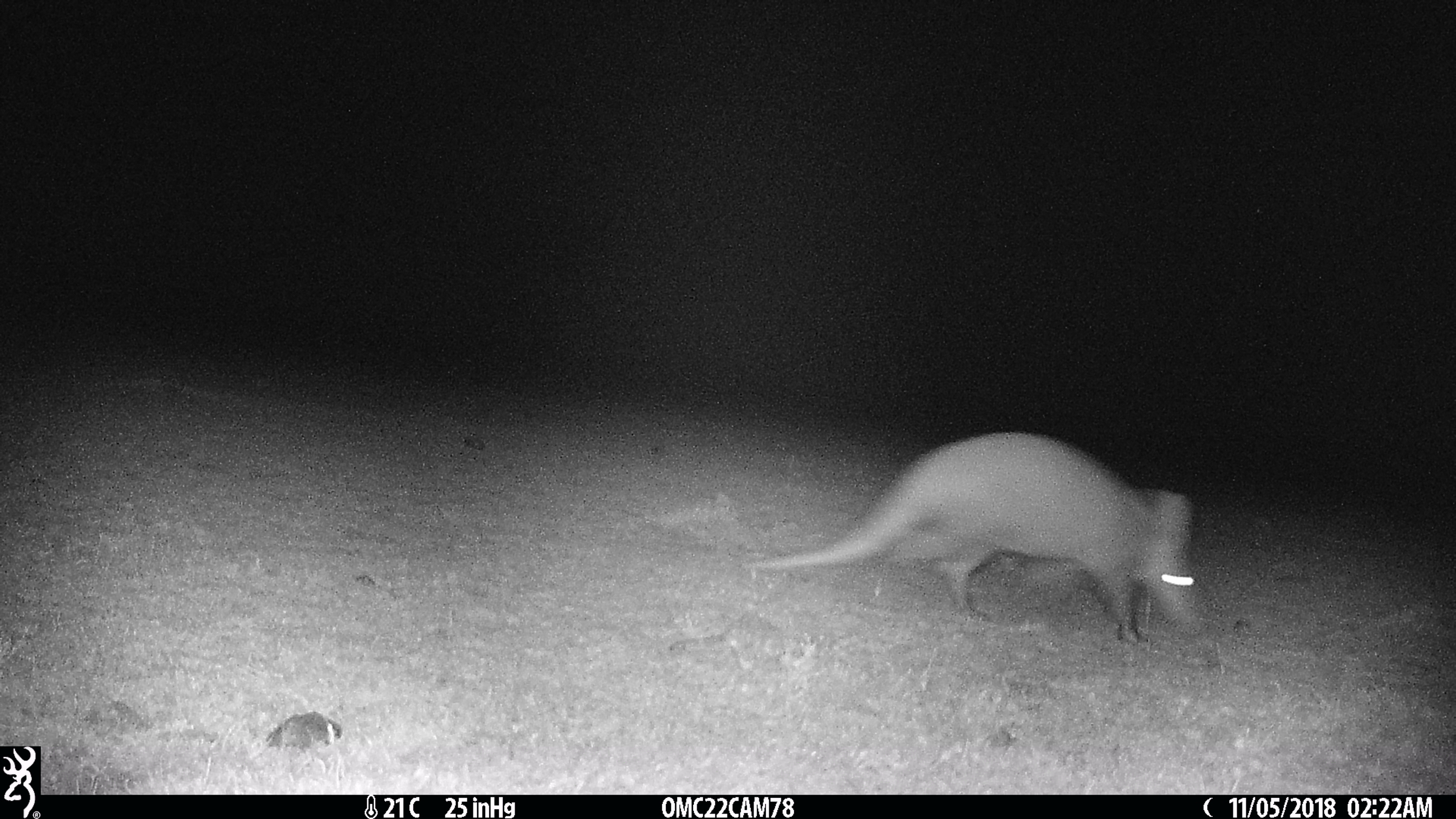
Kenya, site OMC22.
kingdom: Animalia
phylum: Chordata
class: Mammalia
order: Tubulidentata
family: Orycteropodidae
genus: Orycteropus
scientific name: Orycteropus afer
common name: aardvark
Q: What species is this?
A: Aardvark (Orycteropus afer).